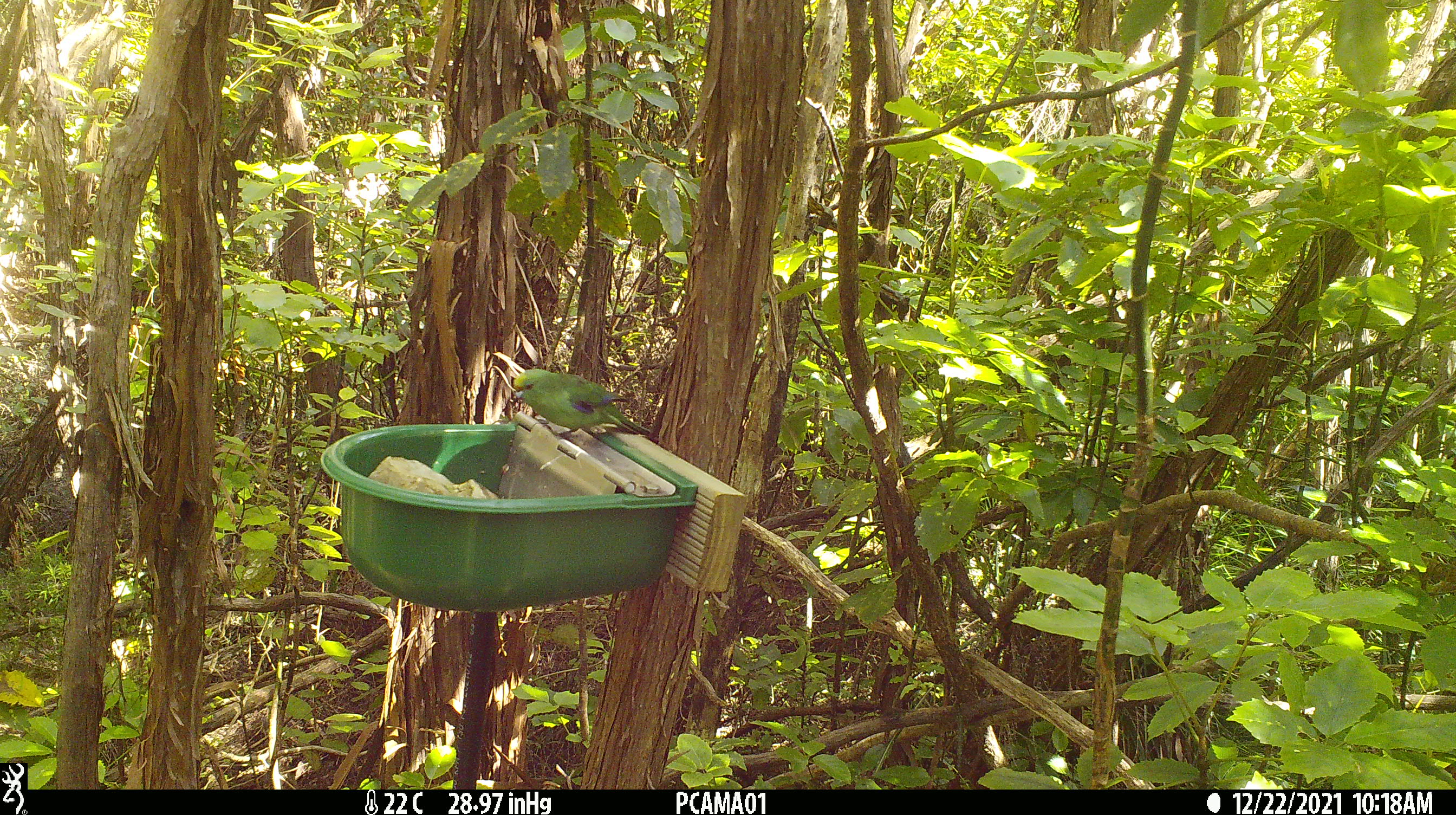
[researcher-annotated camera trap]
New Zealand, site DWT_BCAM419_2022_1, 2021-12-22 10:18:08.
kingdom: Animalia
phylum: Chordata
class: Aves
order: Psittaciformes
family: Psittaculidae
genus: Cyanoramphus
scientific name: Cyanoramphus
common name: parakeet